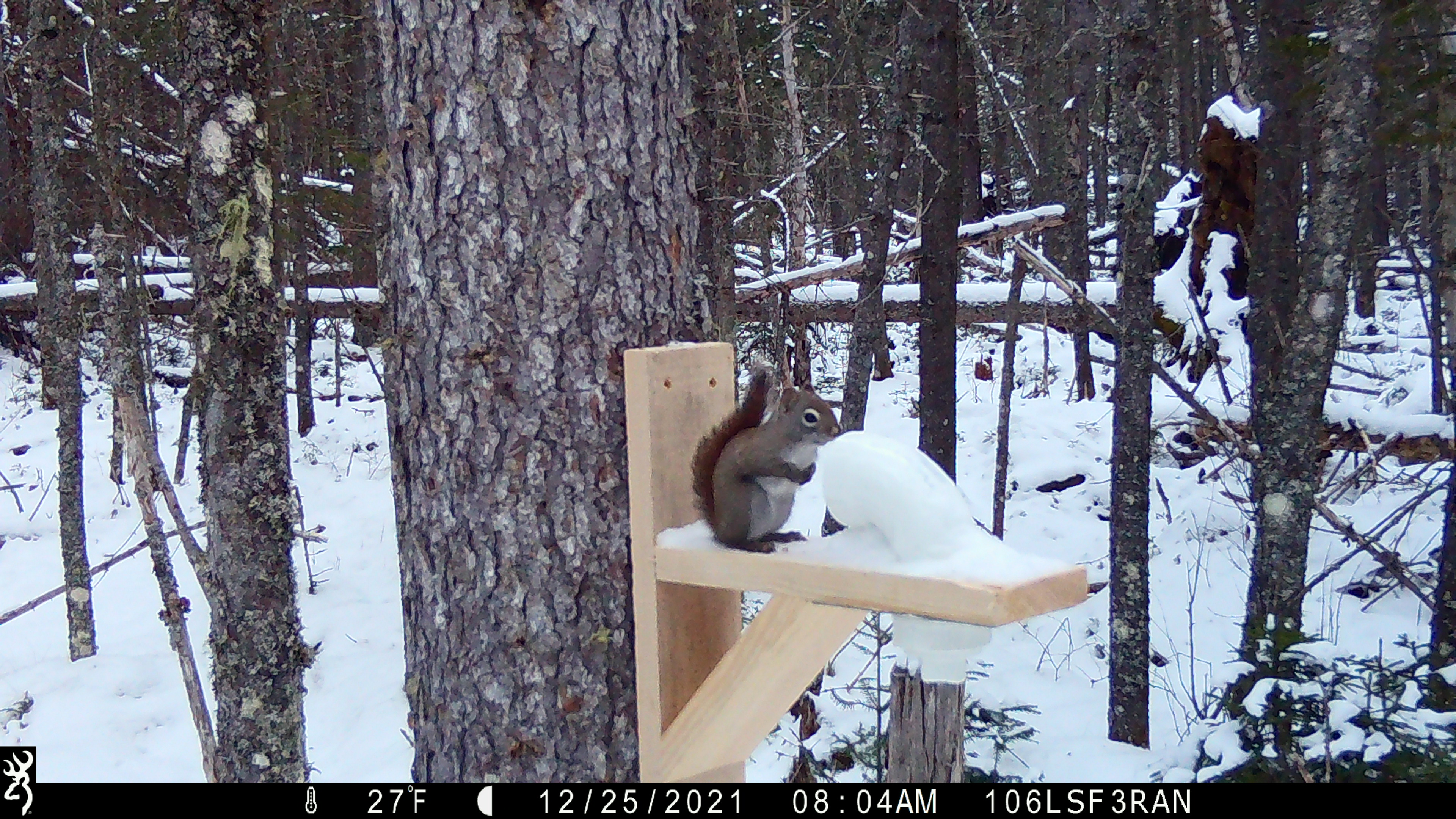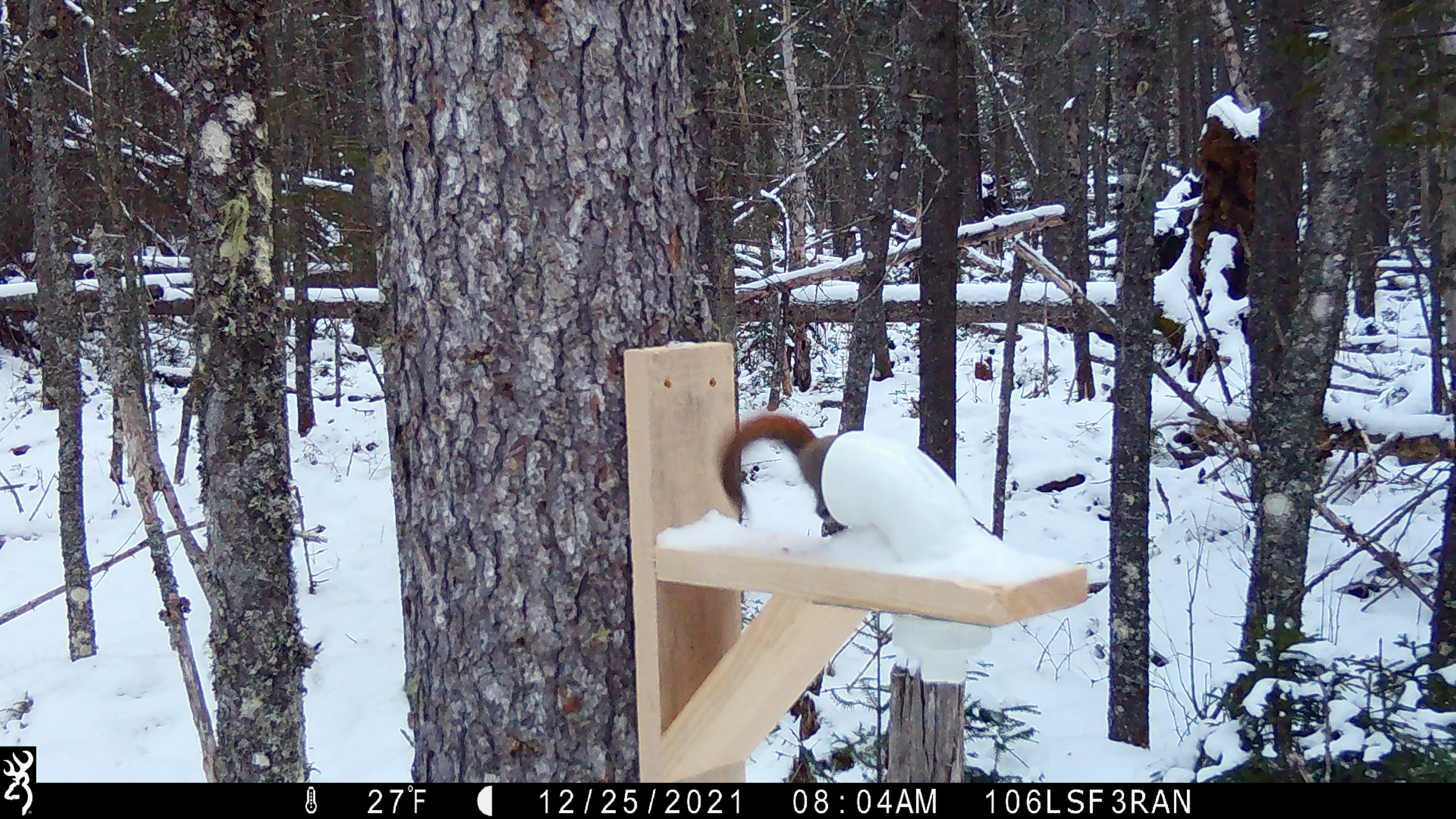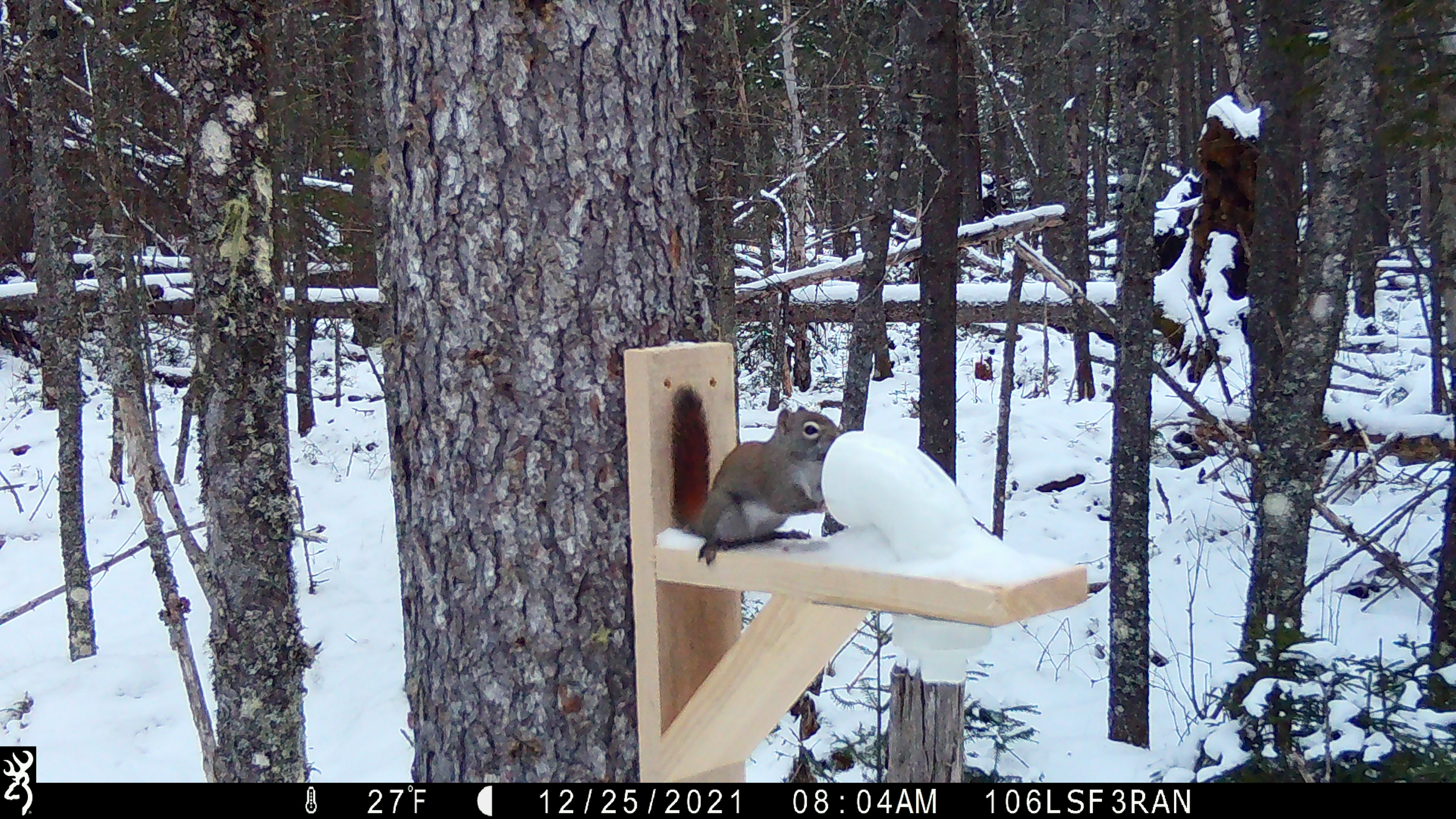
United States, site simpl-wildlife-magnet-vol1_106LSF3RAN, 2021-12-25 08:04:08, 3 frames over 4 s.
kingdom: Animalia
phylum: Chordata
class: Mammalia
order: Rodentia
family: Sciuridae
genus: Tamiasciurus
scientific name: Tamiasciurus hudsonicus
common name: red squirrel